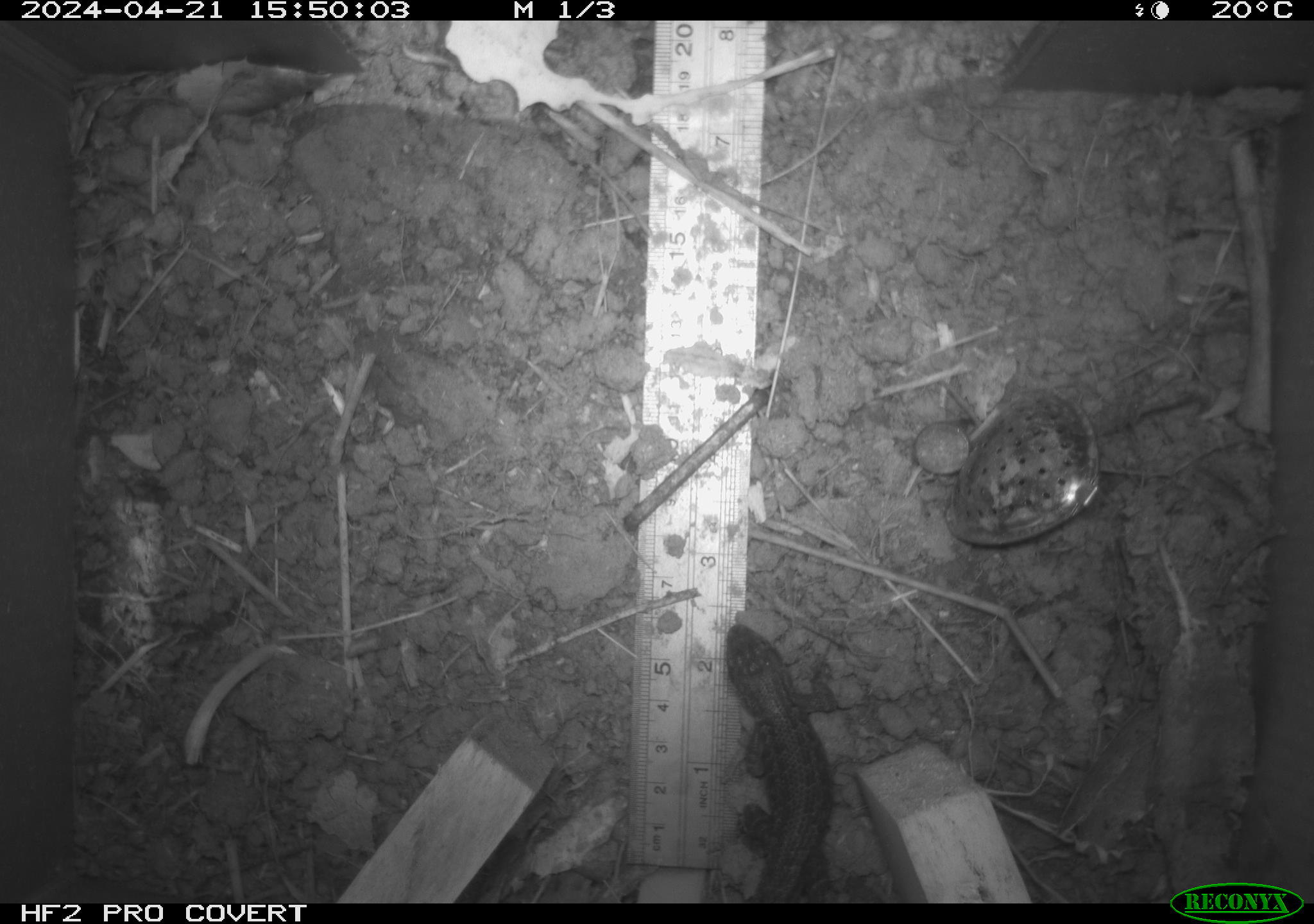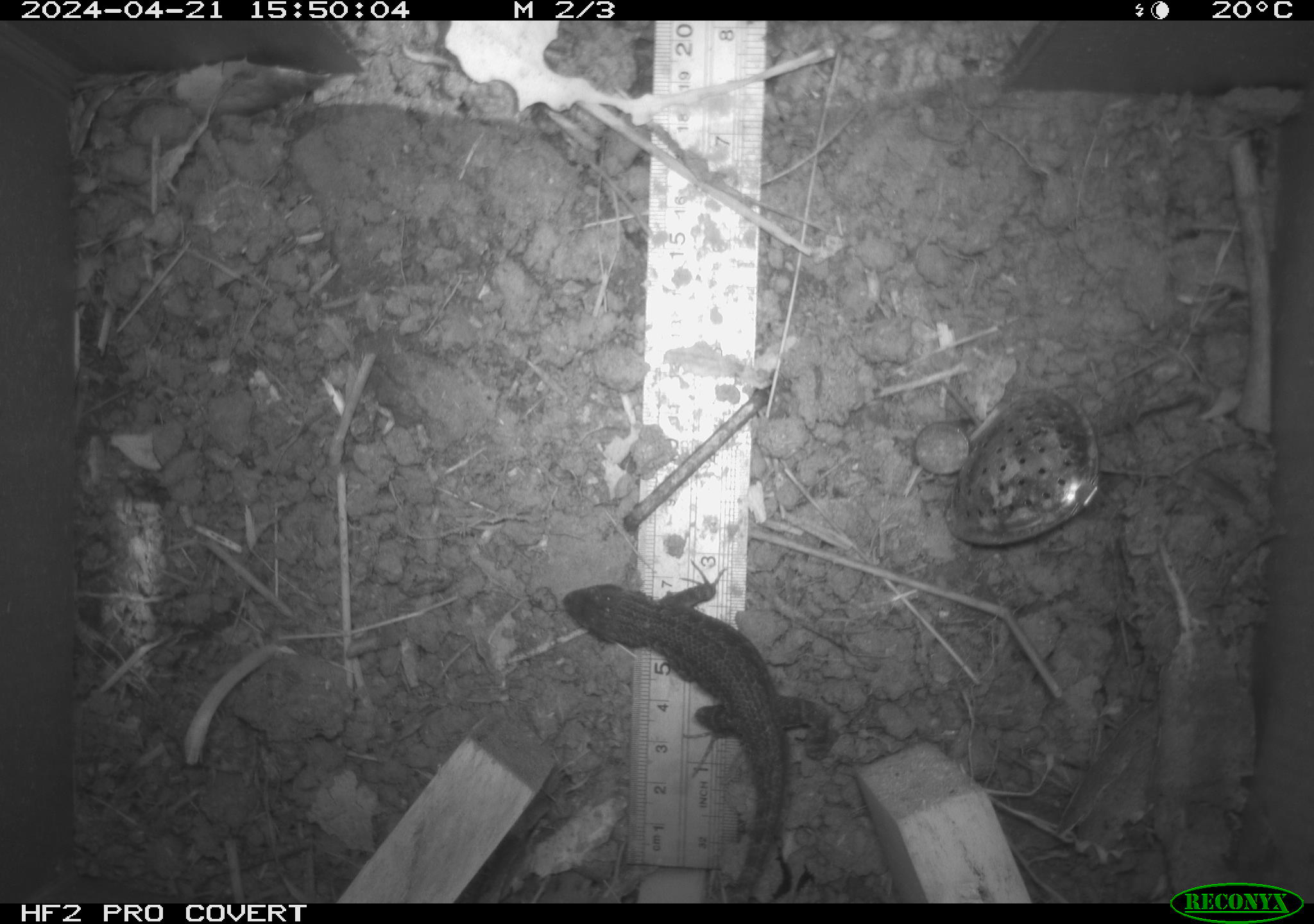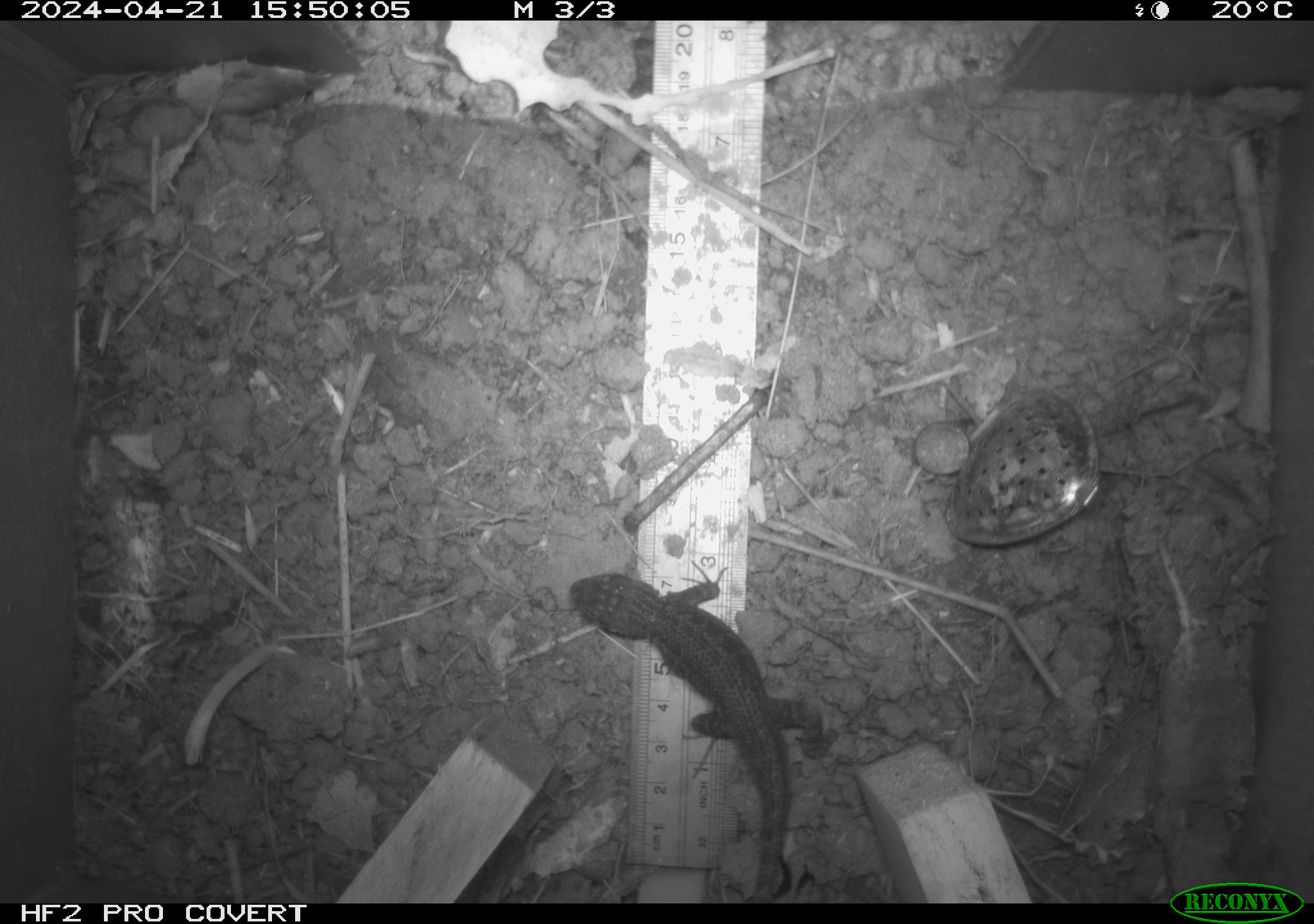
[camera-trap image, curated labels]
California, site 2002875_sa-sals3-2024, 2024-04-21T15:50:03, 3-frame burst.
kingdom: Animalia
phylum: Chordata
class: Reptilia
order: Squamata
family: Phrynosomatidae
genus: Sceloporus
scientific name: Sceloporus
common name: spiny lizards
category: sceloporus species